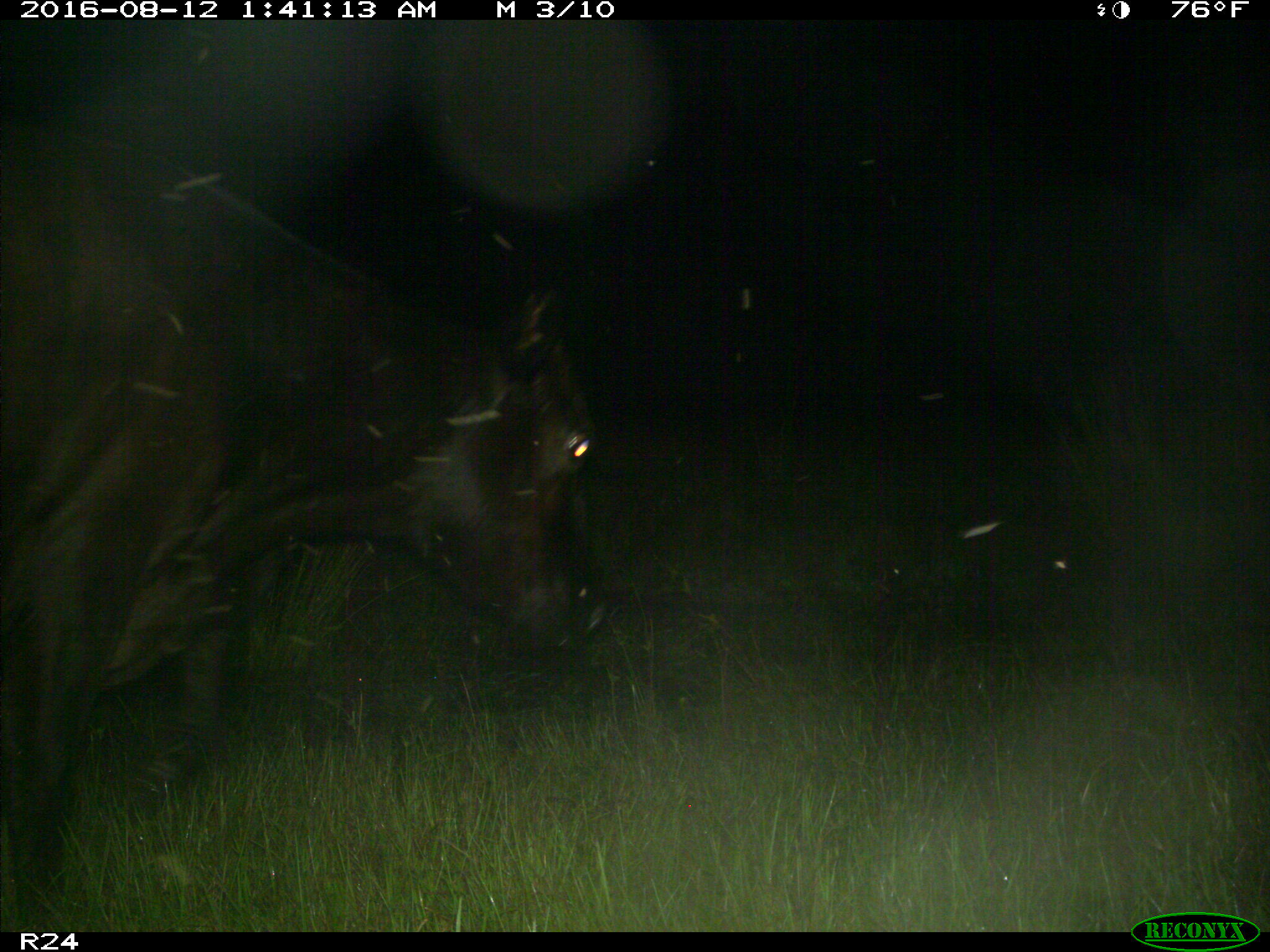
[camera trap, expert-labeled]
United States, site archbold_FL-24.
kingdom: Animalia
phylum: Chordata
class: Mammalia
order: Artiodactyla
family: Bovidae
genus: Bos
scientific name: Bos taurus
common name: domestic cow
Bos taurus (domestic cow).